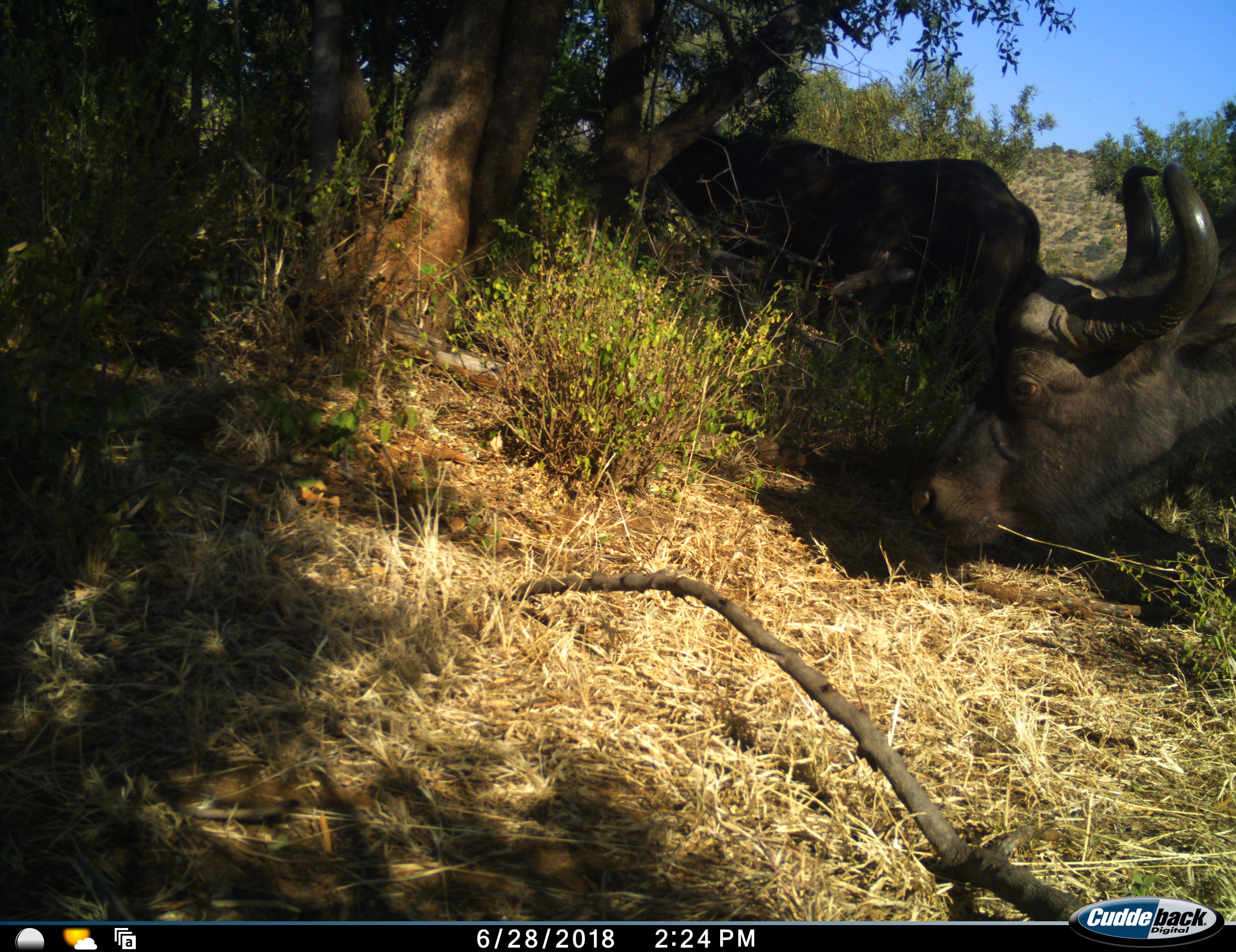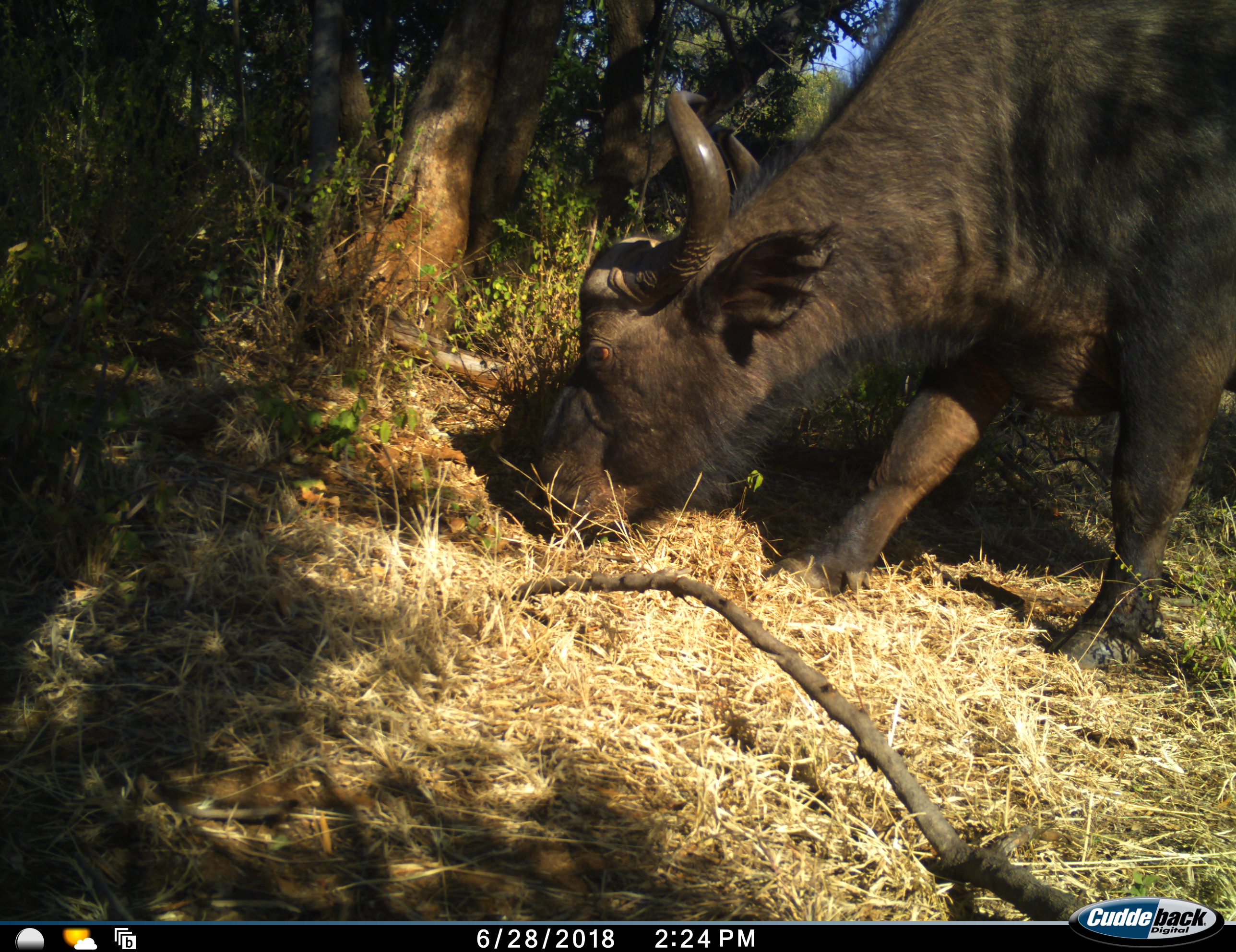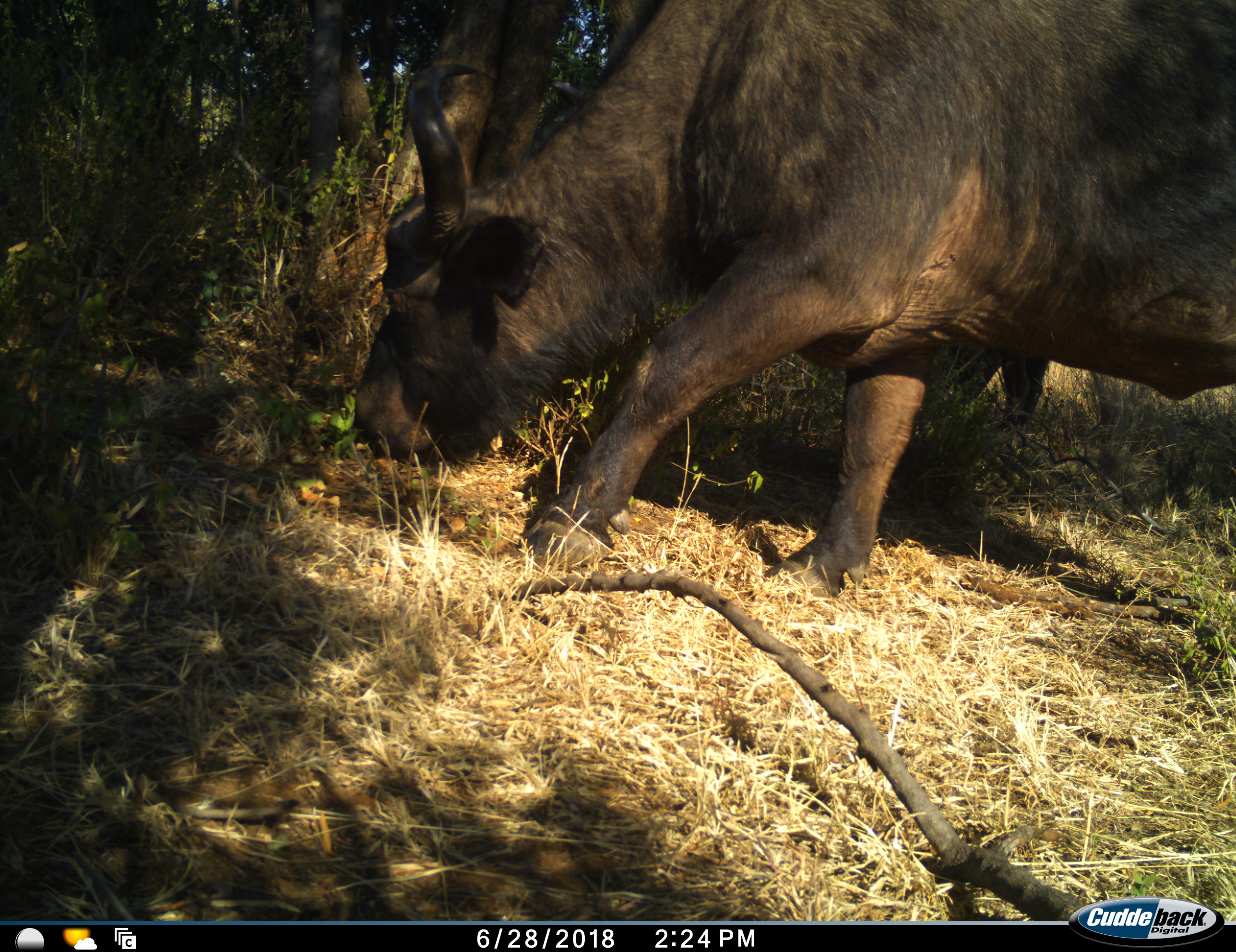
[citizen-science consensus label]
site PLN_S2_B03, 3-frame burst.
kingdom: Animalia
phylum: Chordata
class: Mammalia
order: Artiodactyla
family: Bovidae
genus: Syncerus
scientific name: Syncerus caffer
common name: african buffalo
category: buffalo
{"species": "buffalo (african buffalo) (Syncerus caffer)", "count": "2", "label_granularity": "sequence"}